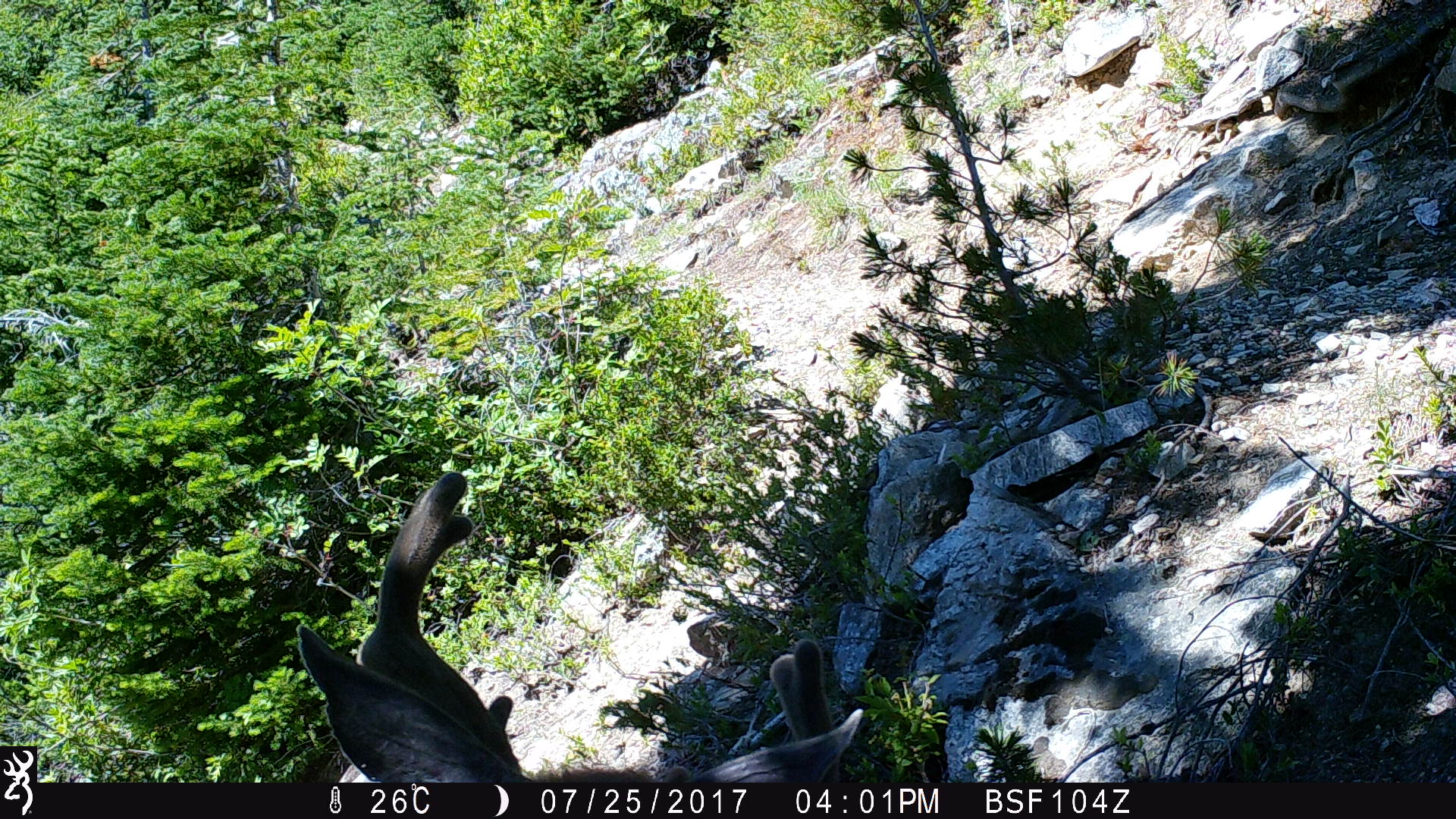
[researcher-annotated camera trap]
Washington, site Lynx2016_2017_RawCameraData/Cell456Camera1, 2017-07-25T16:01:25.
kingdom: Animalia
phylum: Chordata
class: Mammalia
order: Artiodactyla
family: Cervidae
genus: Odocoileus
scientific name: Odocoileus hemionus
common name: mule deer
Odocoileus hemionus (mule deer). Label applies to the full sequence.